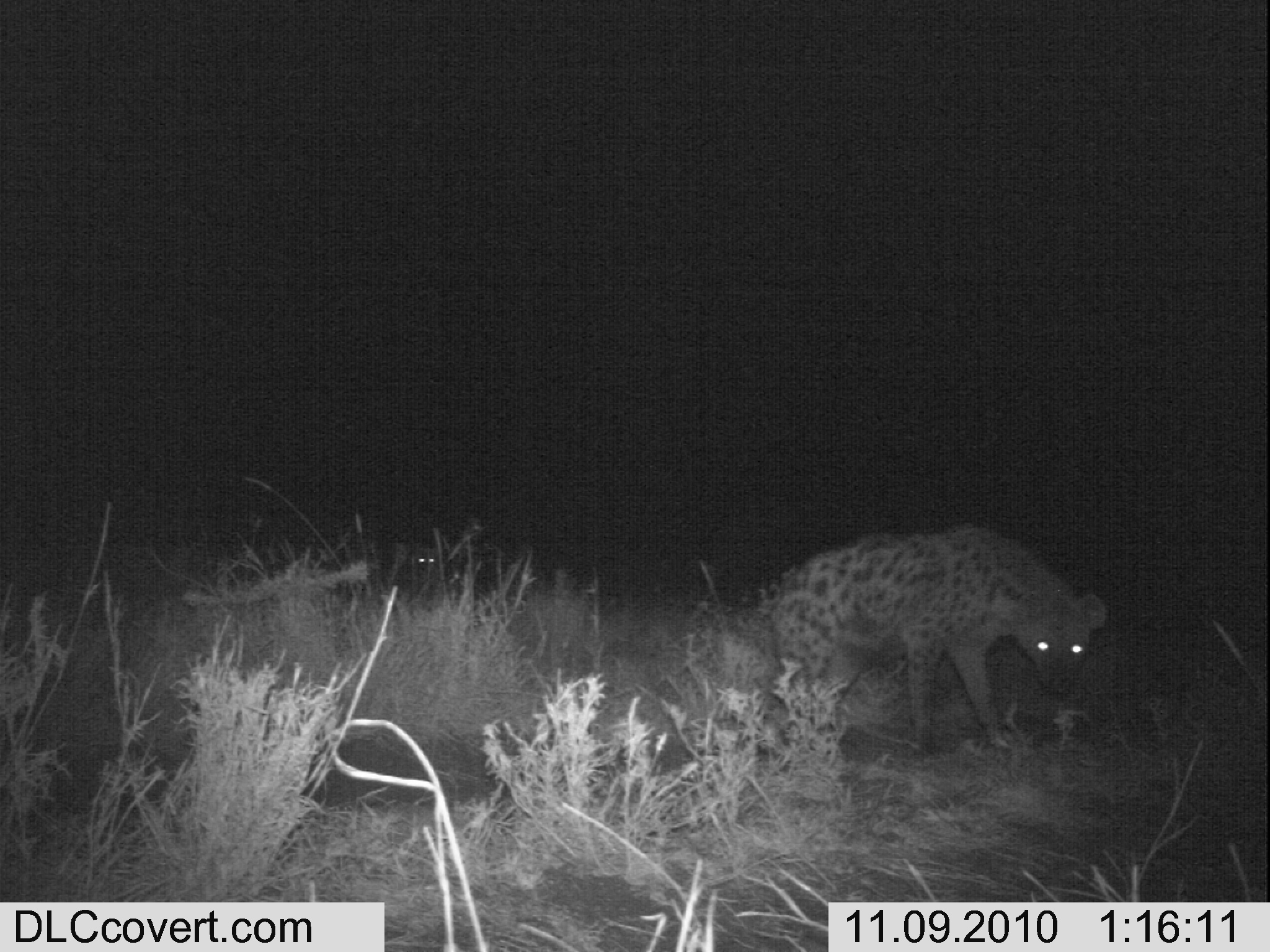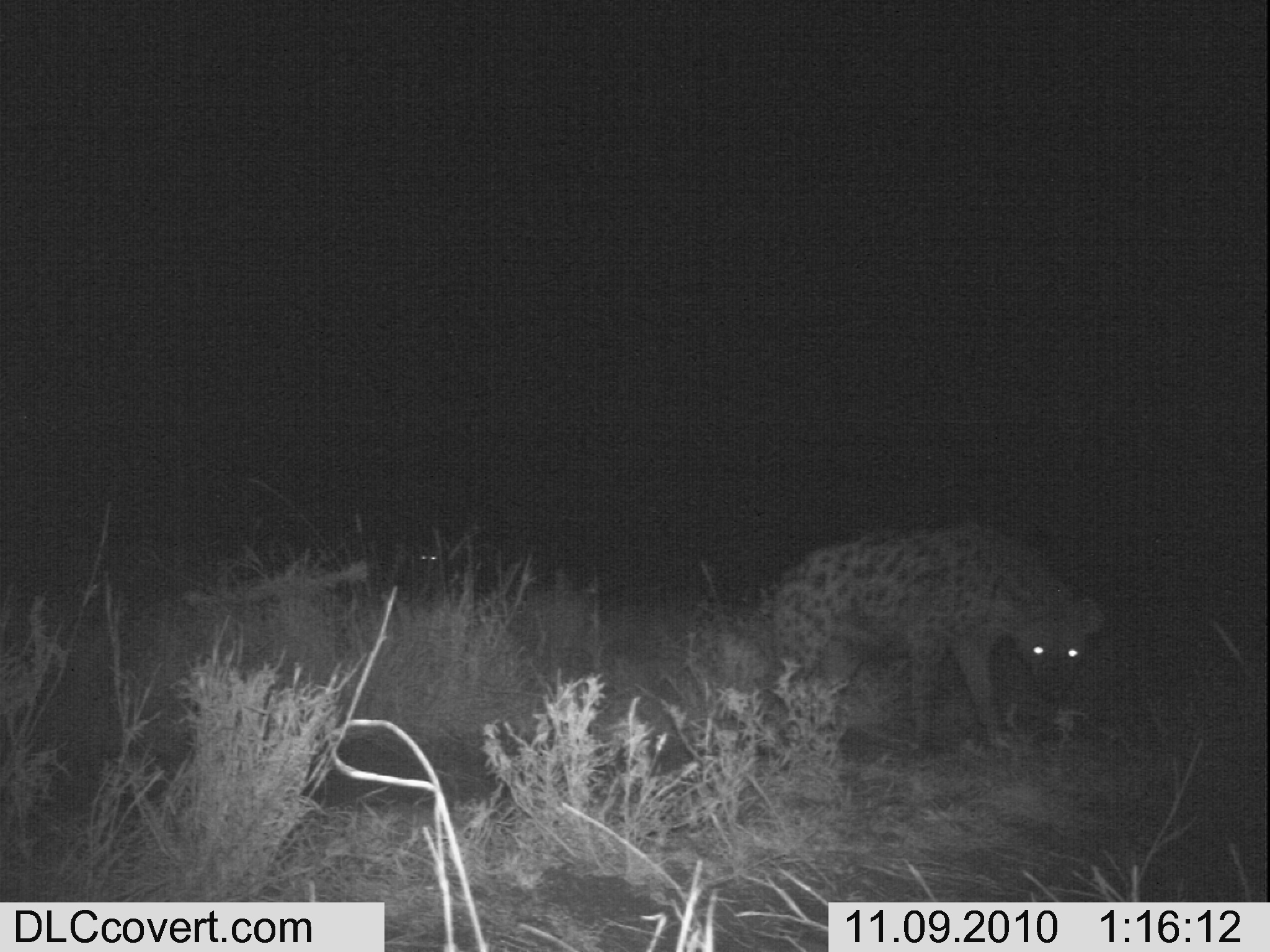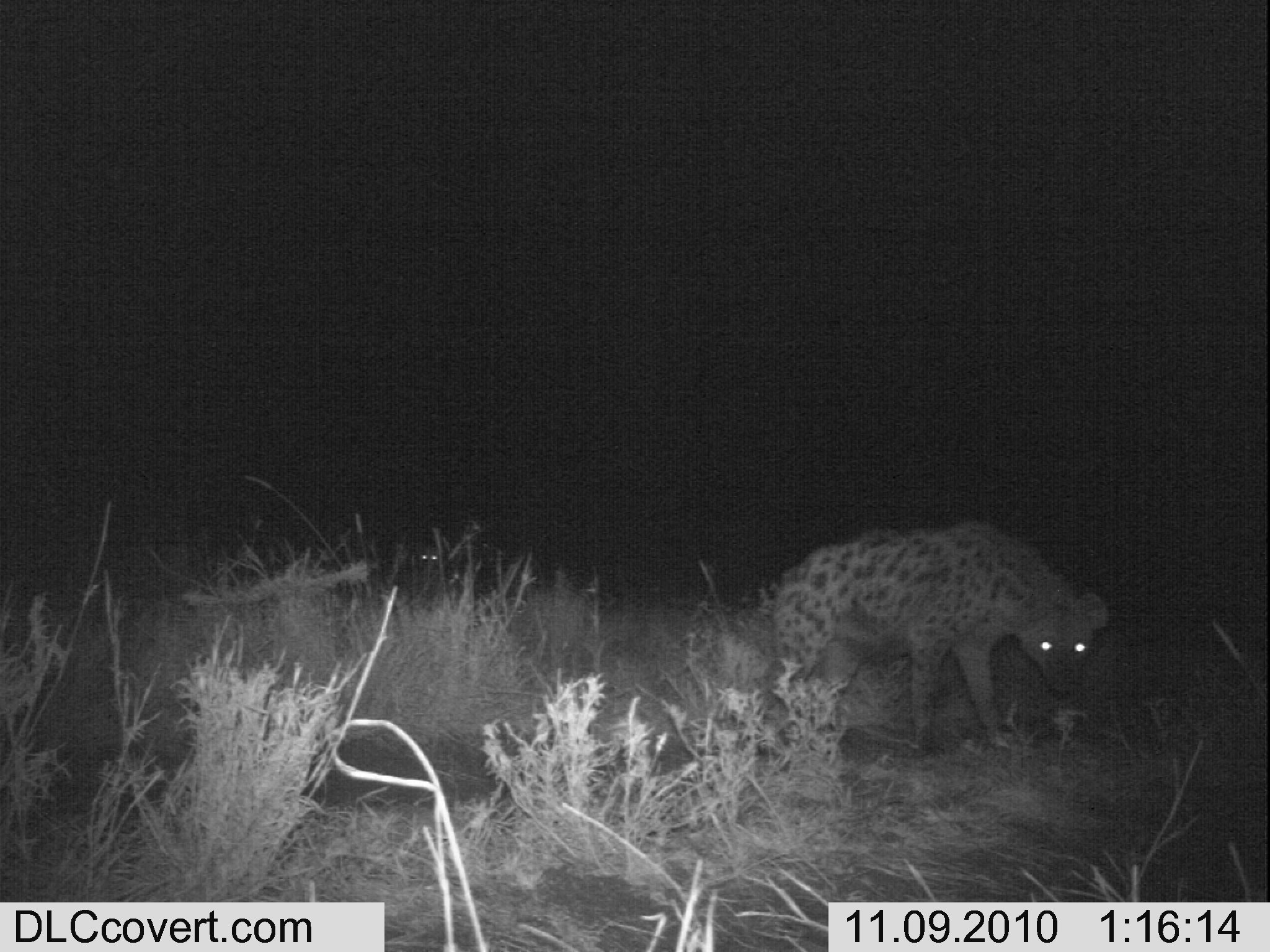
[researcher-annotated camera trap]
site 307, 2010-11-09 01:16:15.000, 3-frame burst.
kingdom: Animalia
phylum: Chordata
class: Mammalia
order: Carnivora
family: Hyaenidae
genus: Crocuta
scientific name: Crocuta crocuta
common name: spotted hyena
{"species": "Crocuta crocuta (spotted hyena)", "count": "2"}